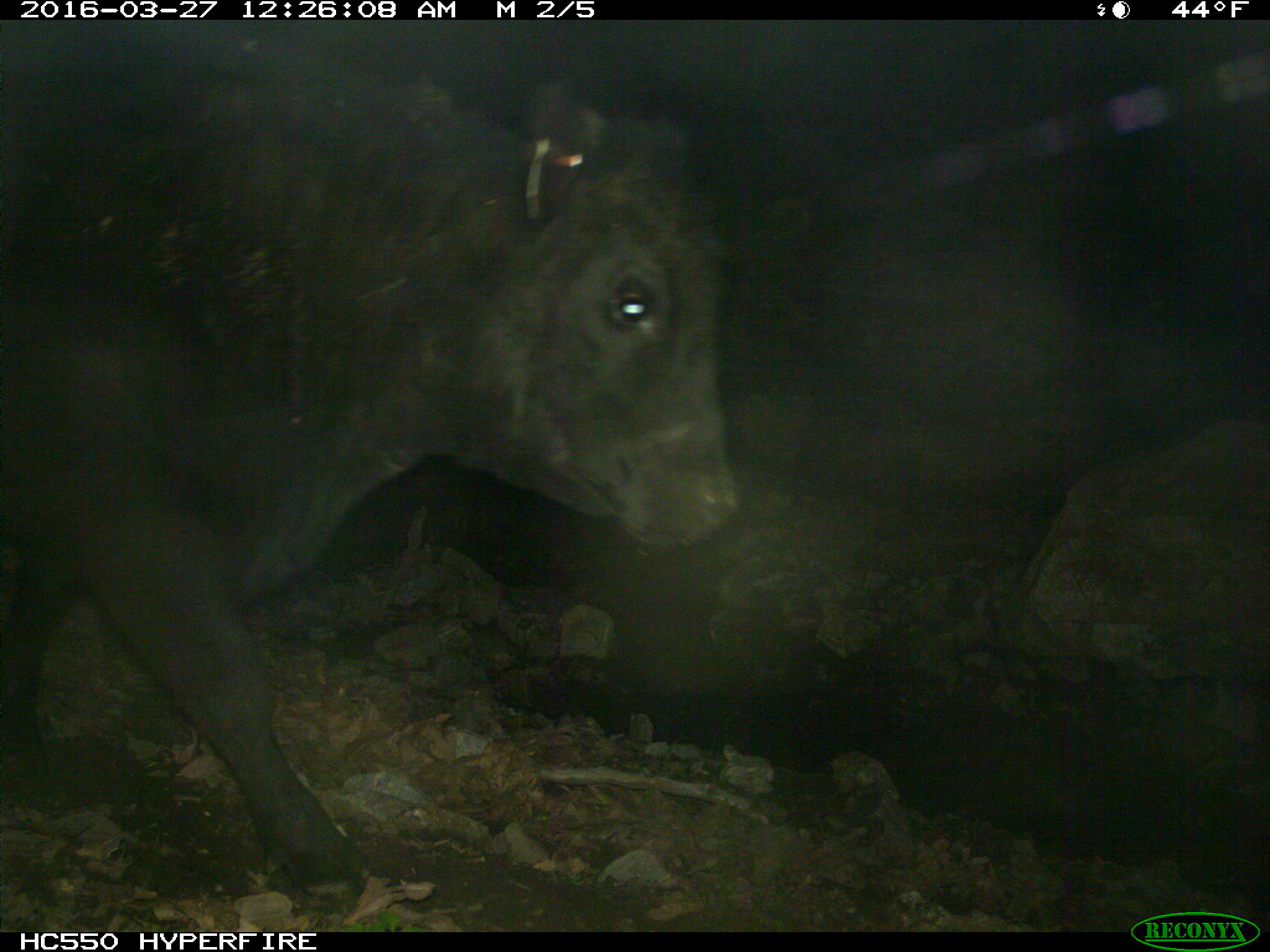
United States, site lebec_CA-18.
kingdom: Animalia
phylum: Chordata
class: Mammalia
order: Artiodactyla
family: Bovidae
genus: Bos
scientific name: Bos taurus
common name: domestic cow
Bos taurus (domestic cow).